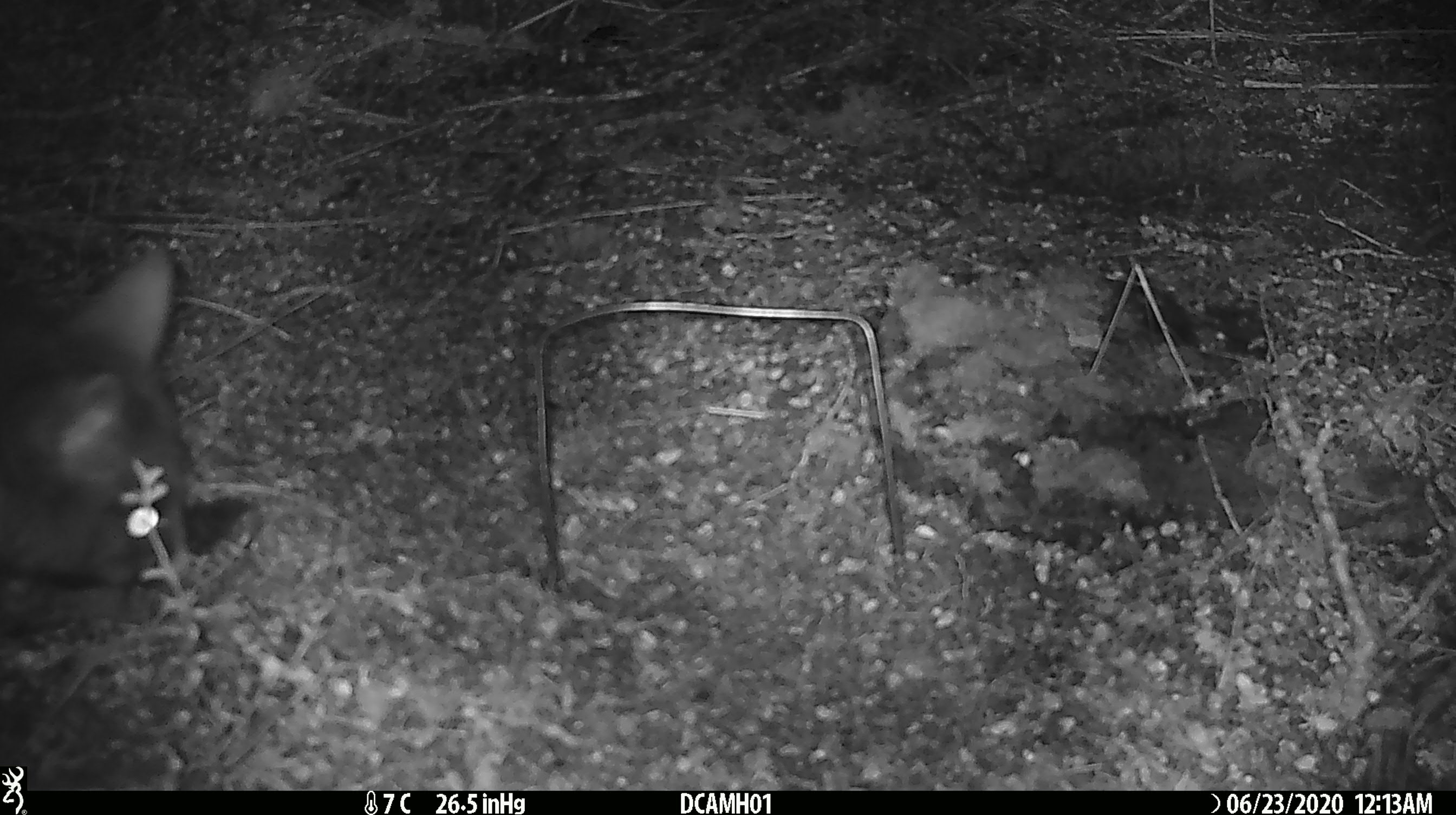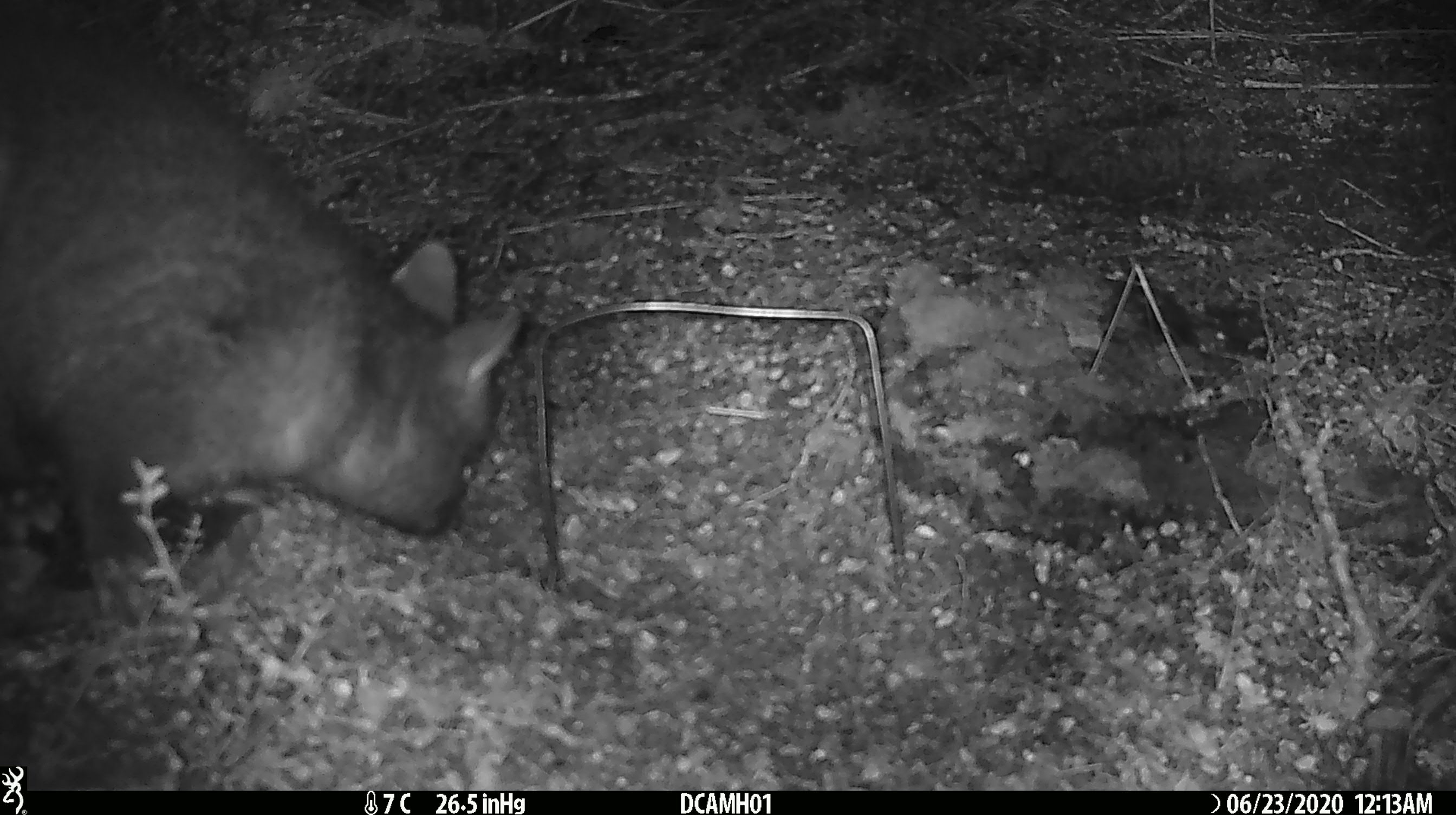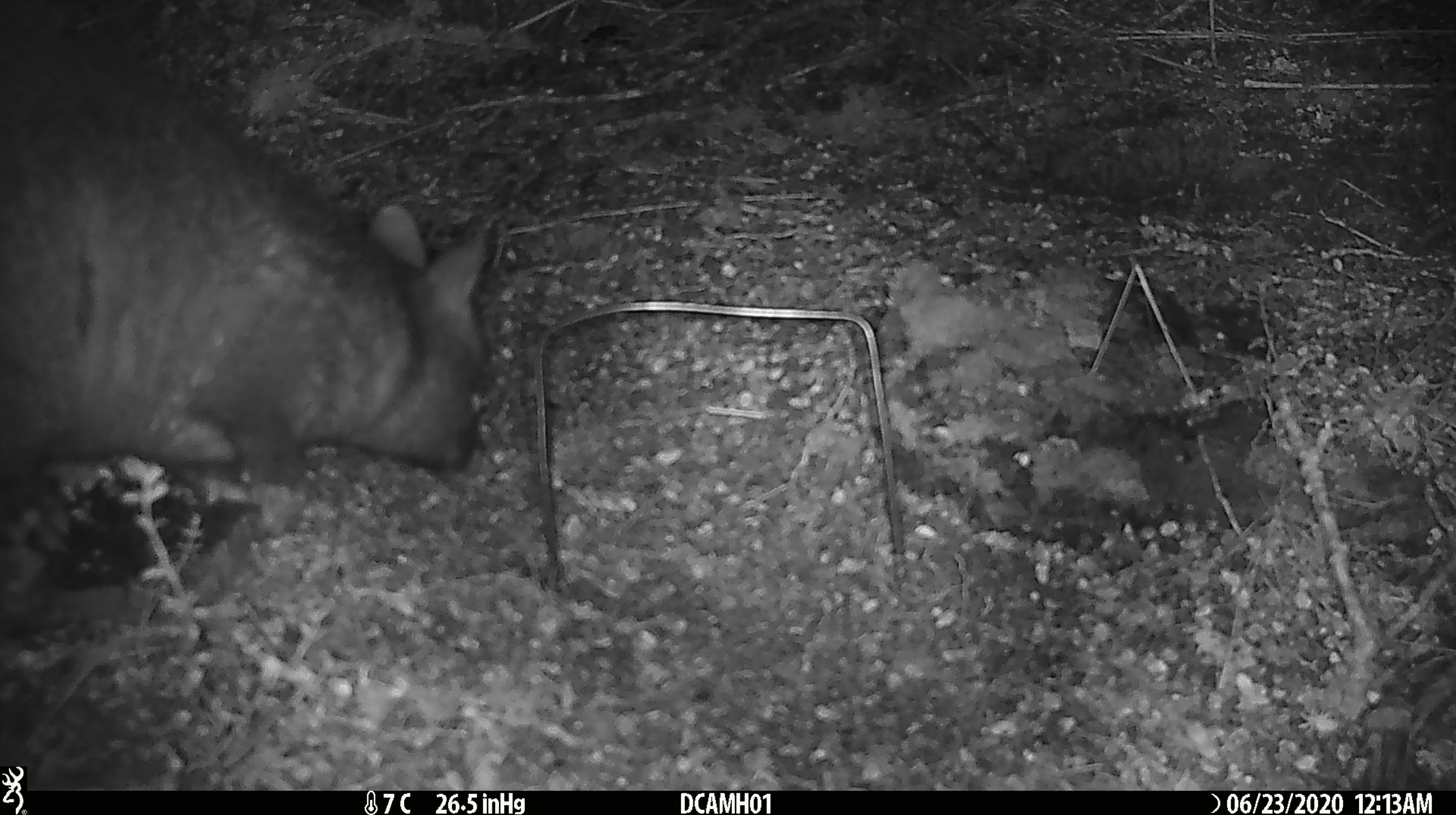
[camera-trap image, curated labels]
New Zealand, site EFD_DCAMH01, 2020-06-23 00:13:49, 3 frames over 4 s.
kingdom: Animalia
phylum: Chordata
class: Mammalia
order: Diprotodontia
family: Phalangeridae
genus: Trichosurus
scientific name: Trichosurus vulpecula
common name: common brushtail possum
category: possum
Possum (common brushtail possum) (Trichosurus vulpecula).